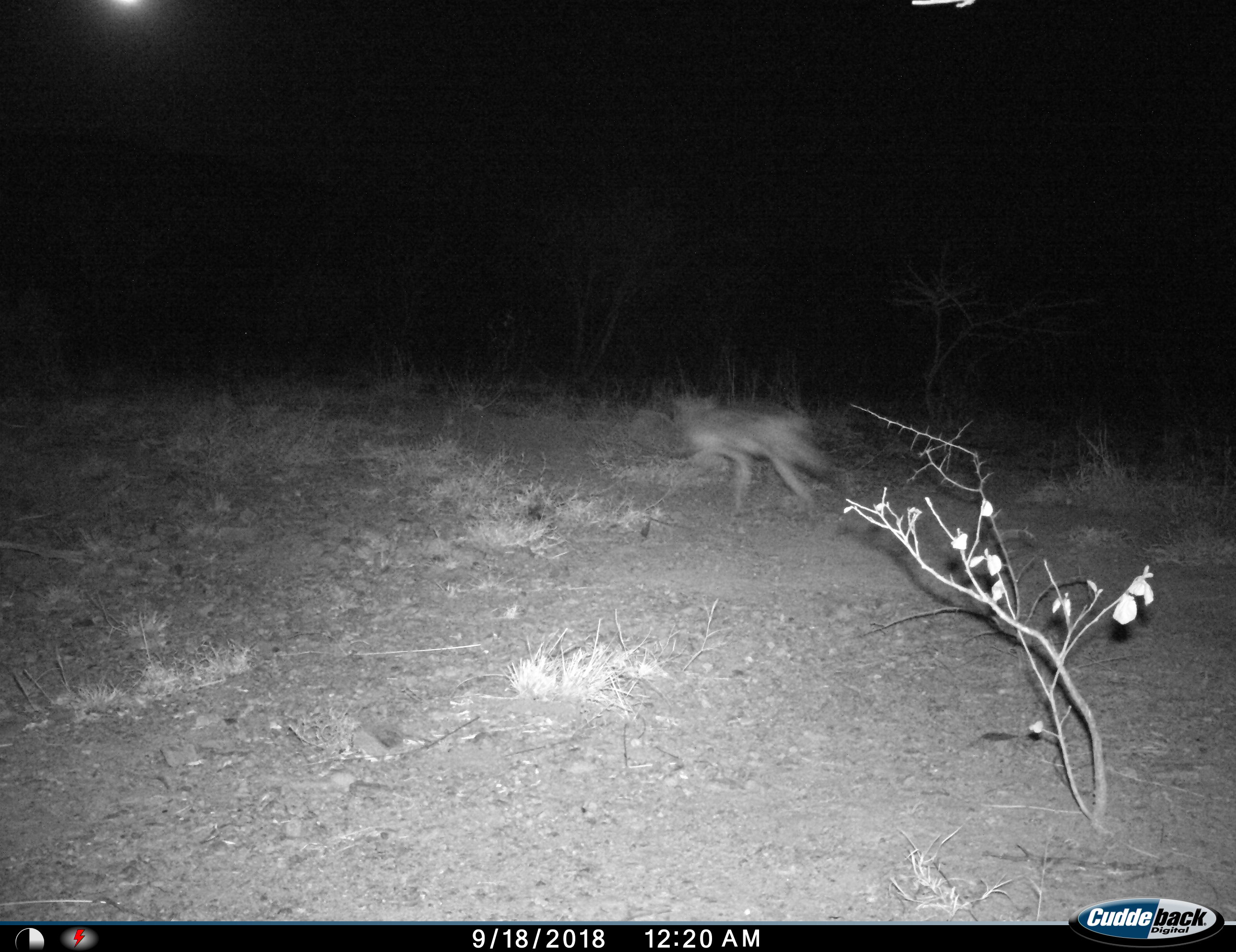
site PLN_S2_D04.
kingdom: Animalia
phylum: Chordata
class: Mammalia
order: Carnivora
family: Canidae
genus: Lupulella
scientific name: Lupulella mesomelas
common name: black-backed jackal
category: jackalblackbacked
Jackalblackbacked (black-backed jackal) (Lupulella mesomelas), count 1. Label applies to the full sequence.